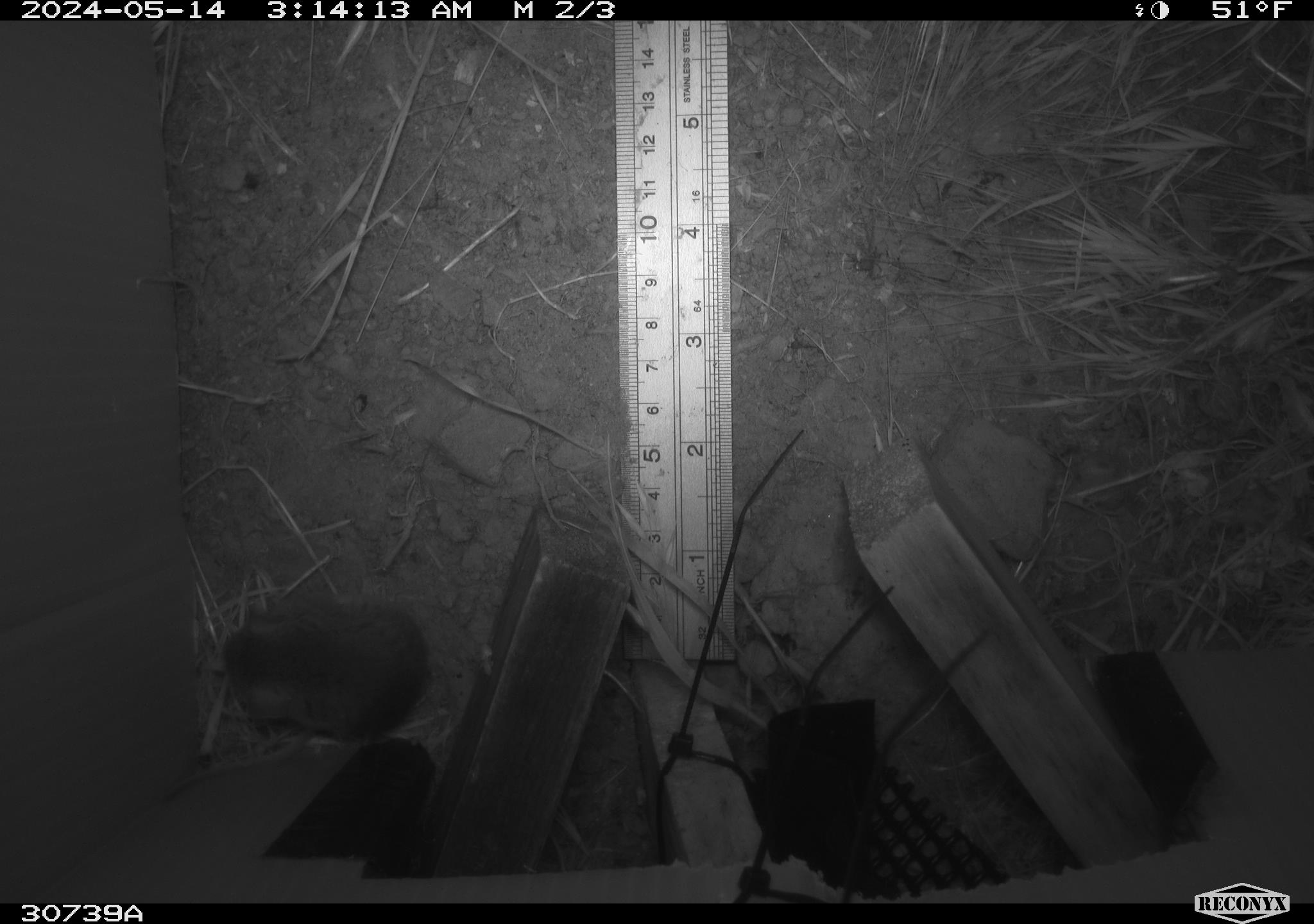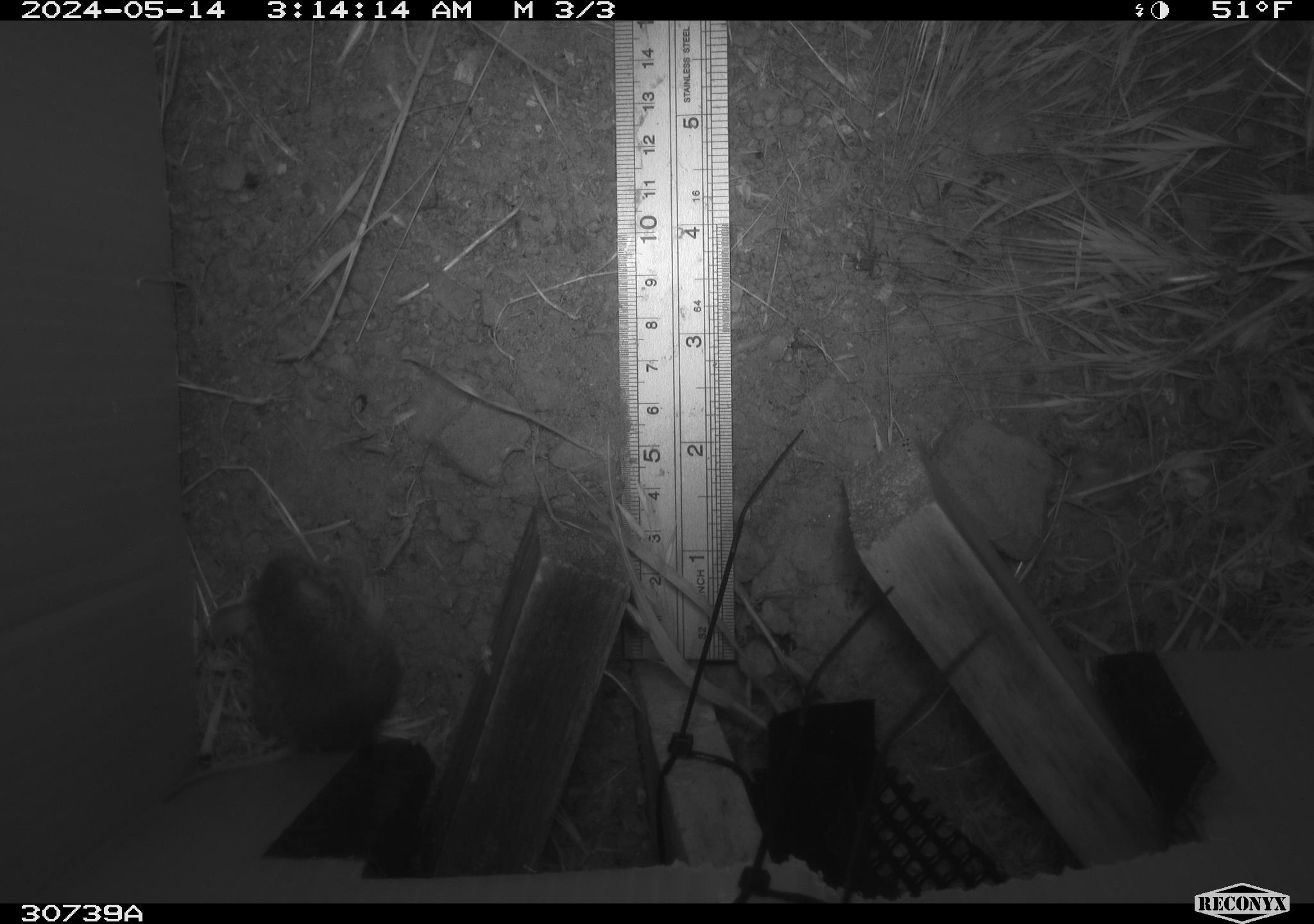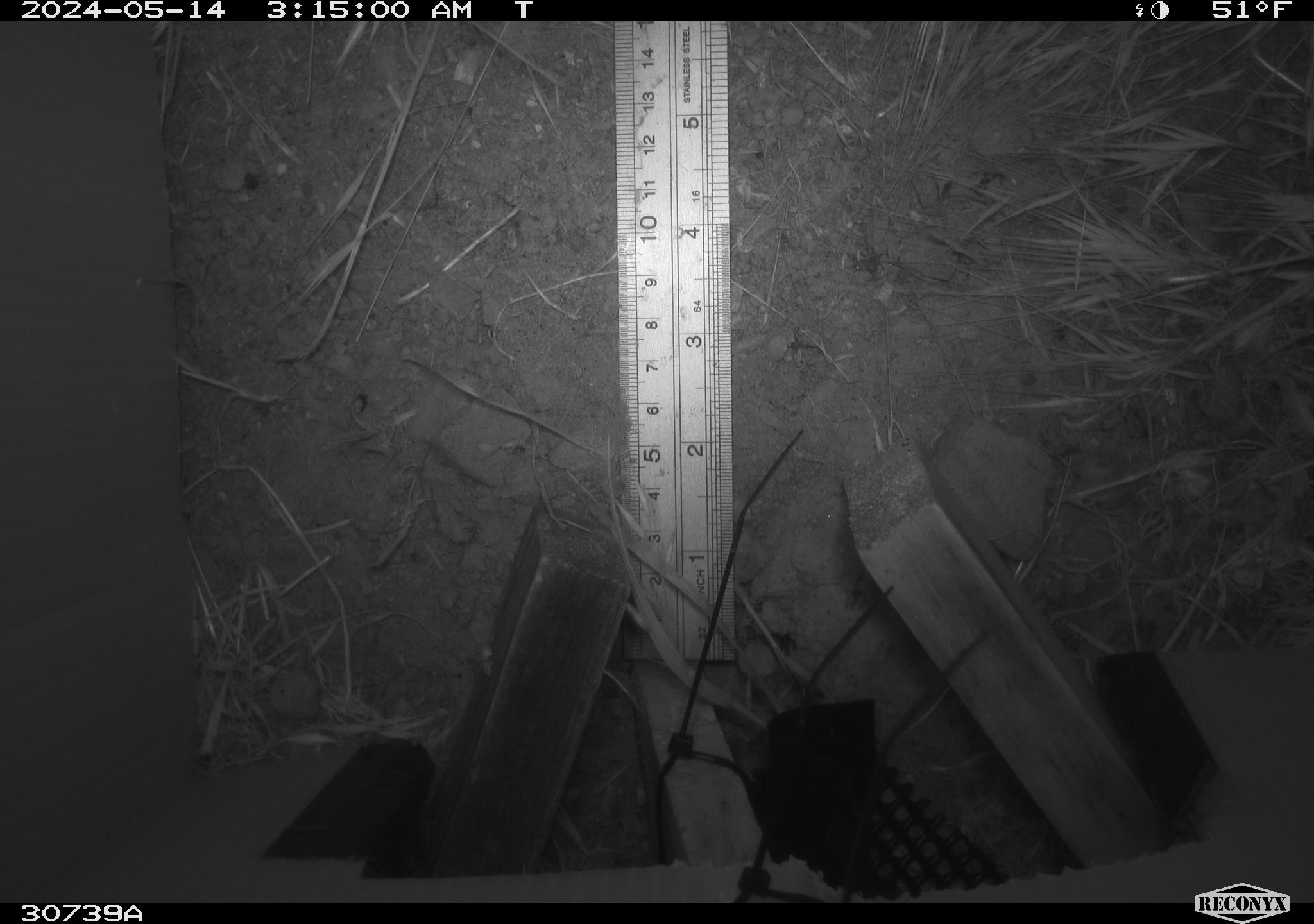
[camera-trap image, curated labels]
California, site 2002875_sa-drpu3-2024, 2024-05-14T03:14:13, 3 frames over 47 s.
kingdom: Animalia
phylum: Chordata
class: Mammalia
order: Rodentia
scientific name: Rodentia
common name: rodent